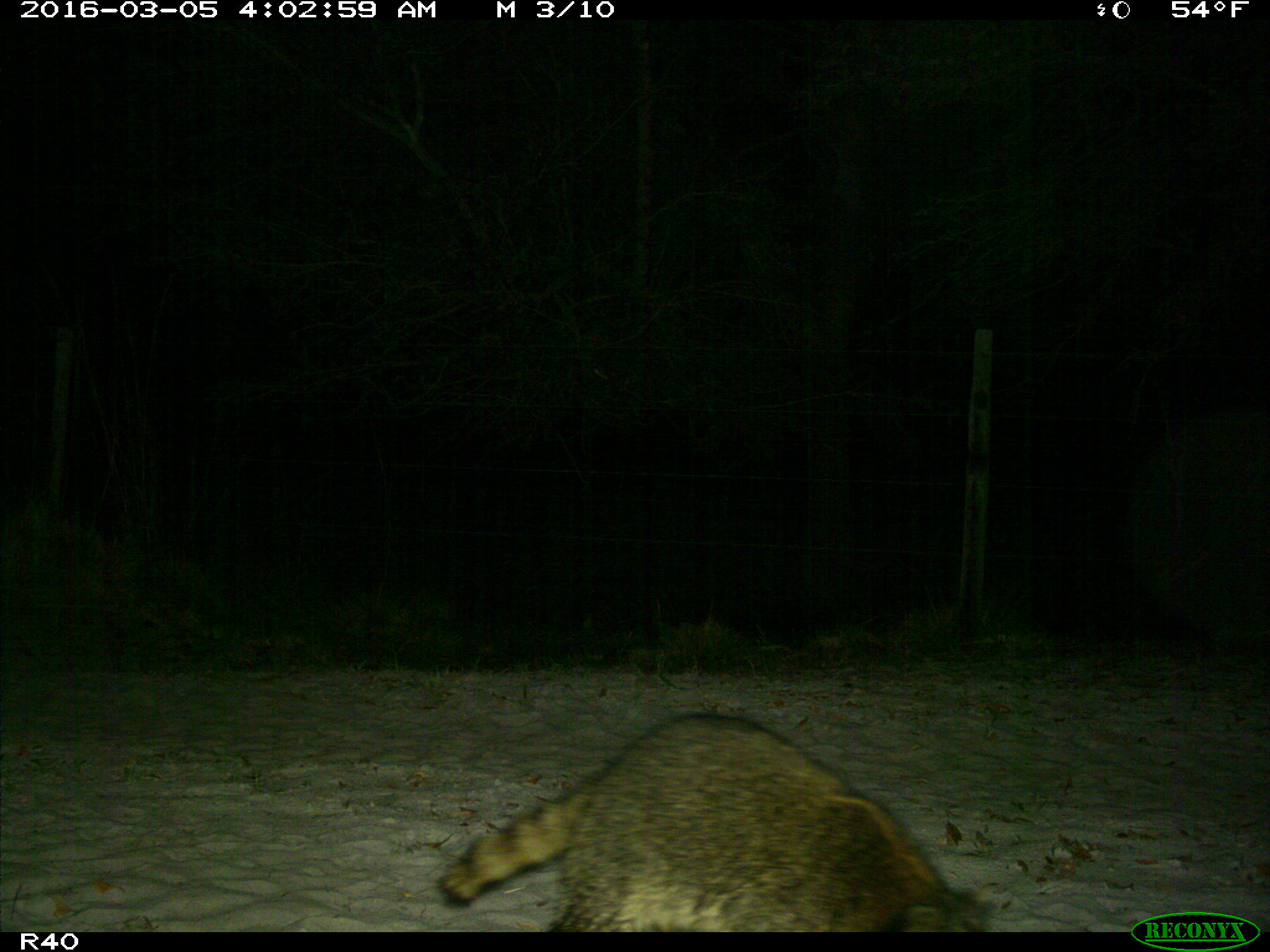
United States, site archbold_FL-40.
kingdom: Animalia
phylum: Chordata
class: Mammalia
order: Carnivora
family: Procyonidae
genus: Procyon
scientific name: Procyon lotor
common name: common raccoon